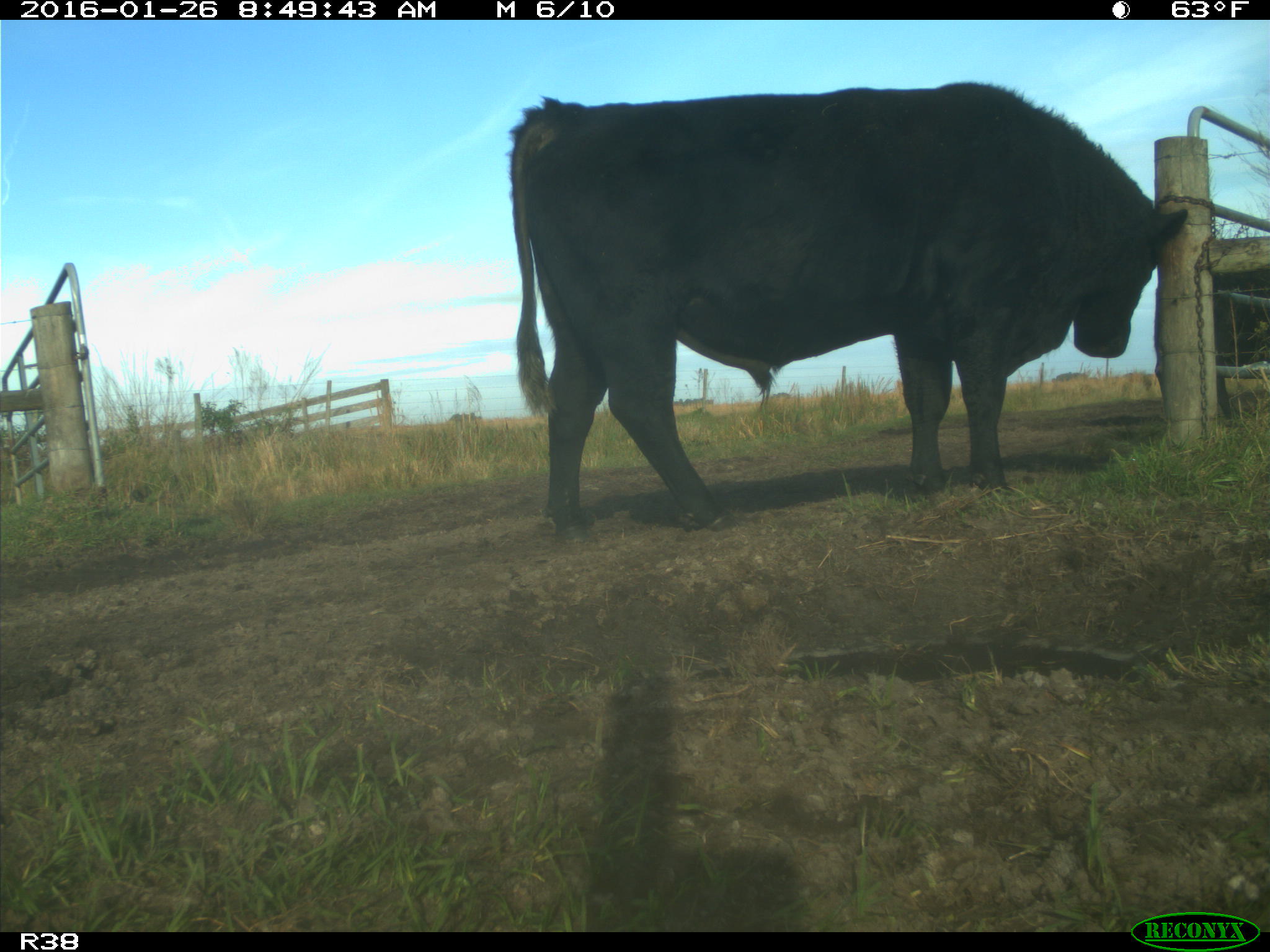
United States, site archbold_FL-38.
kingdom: Animalia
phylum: Chordata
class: Mammalia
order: Artiodactyla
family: Bovidae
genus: Bos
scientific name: Bos taurus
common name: domestic cow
Bos taurus (domestic cow).